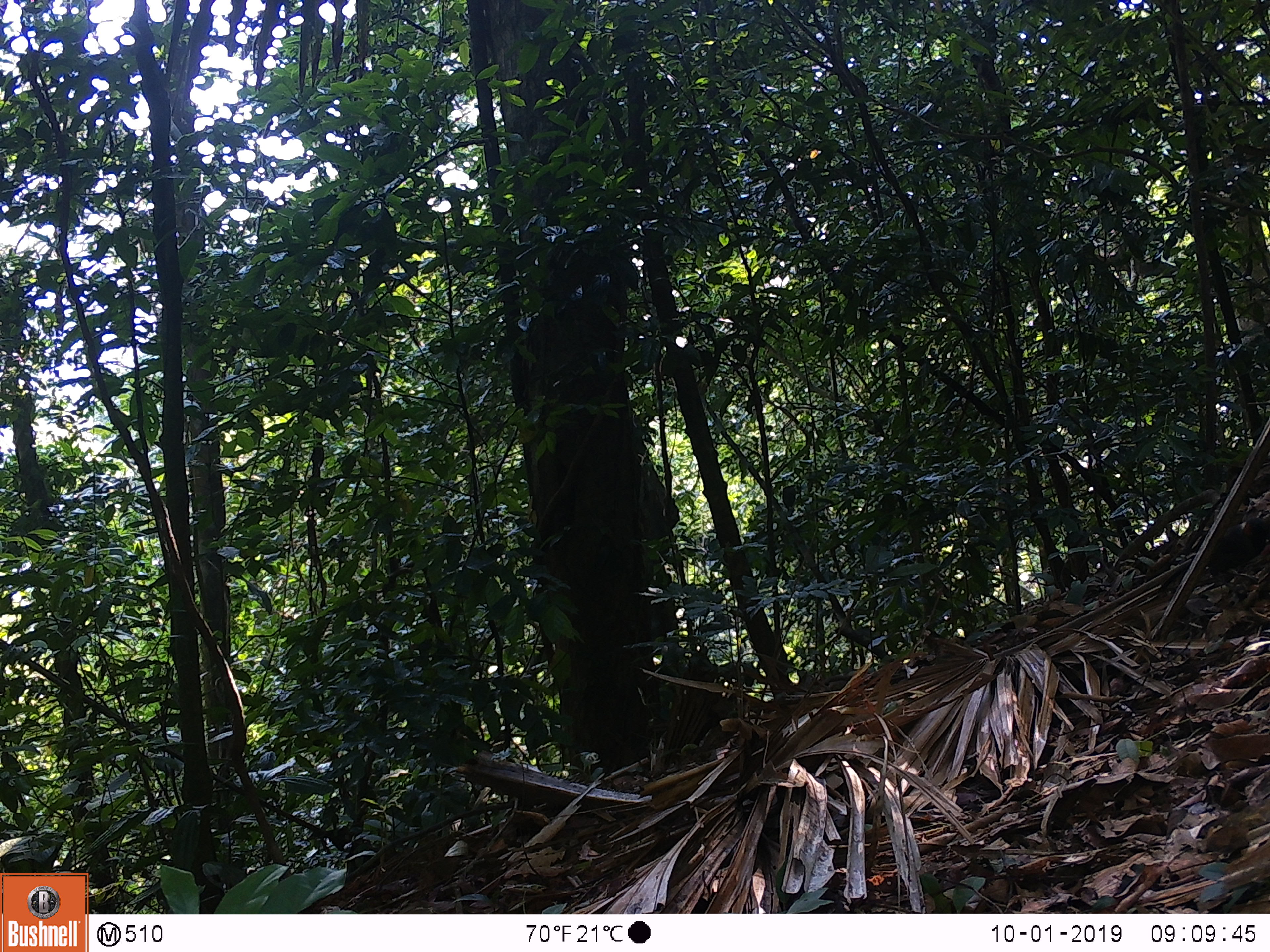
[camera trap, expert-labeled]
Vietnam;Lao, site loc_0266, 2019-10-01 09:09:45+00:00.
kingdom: Animalia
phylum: Chordata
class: Aves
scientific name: Aves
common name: bird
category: unidentified bird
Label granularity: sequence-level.